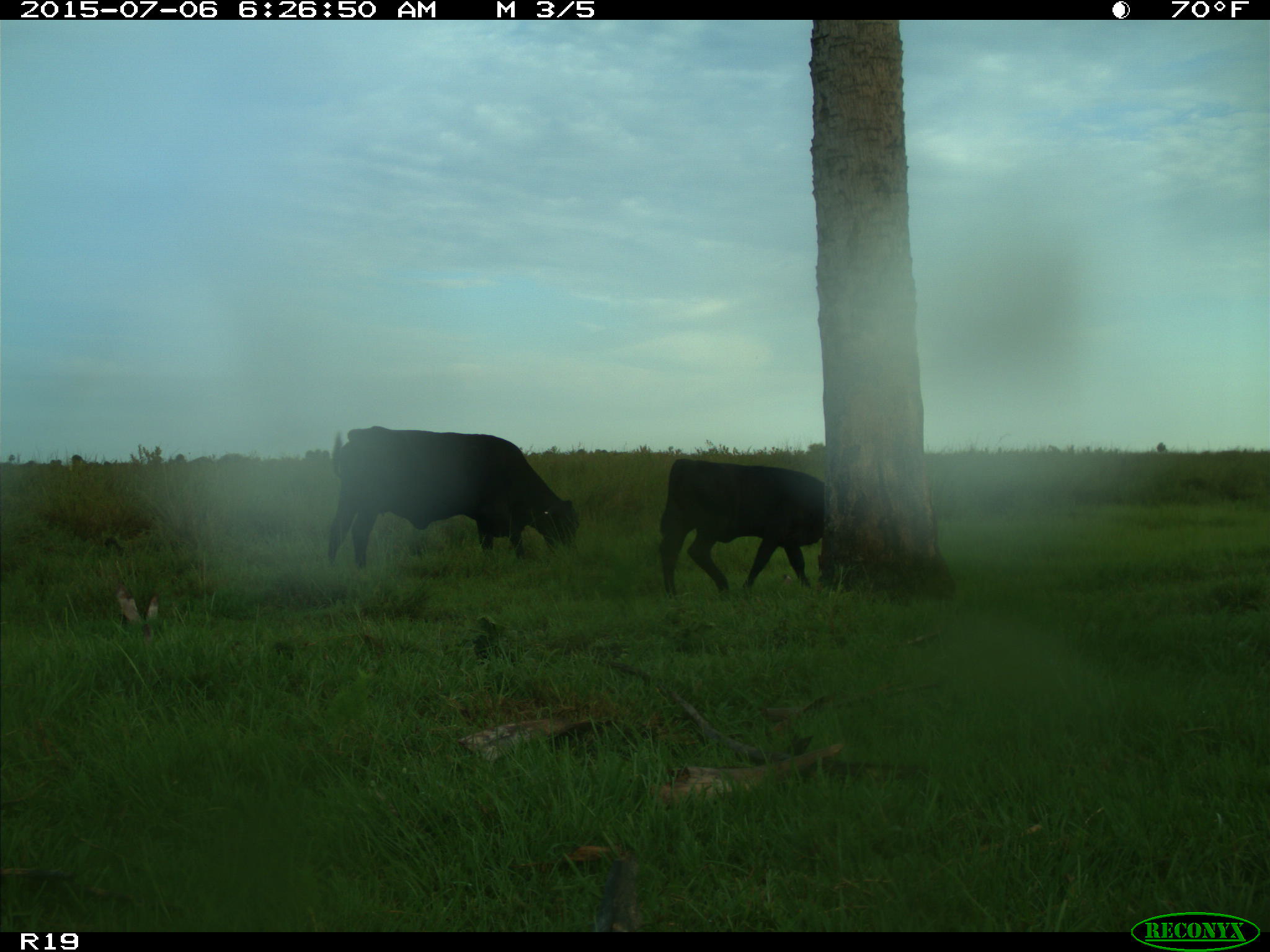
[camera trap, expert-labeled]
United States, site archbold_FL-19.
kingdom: Animalia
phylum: Chordata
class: Mammalia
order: Artiodactyla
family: Bovidae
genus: Bos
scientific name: Bos taurus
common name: domestic cow